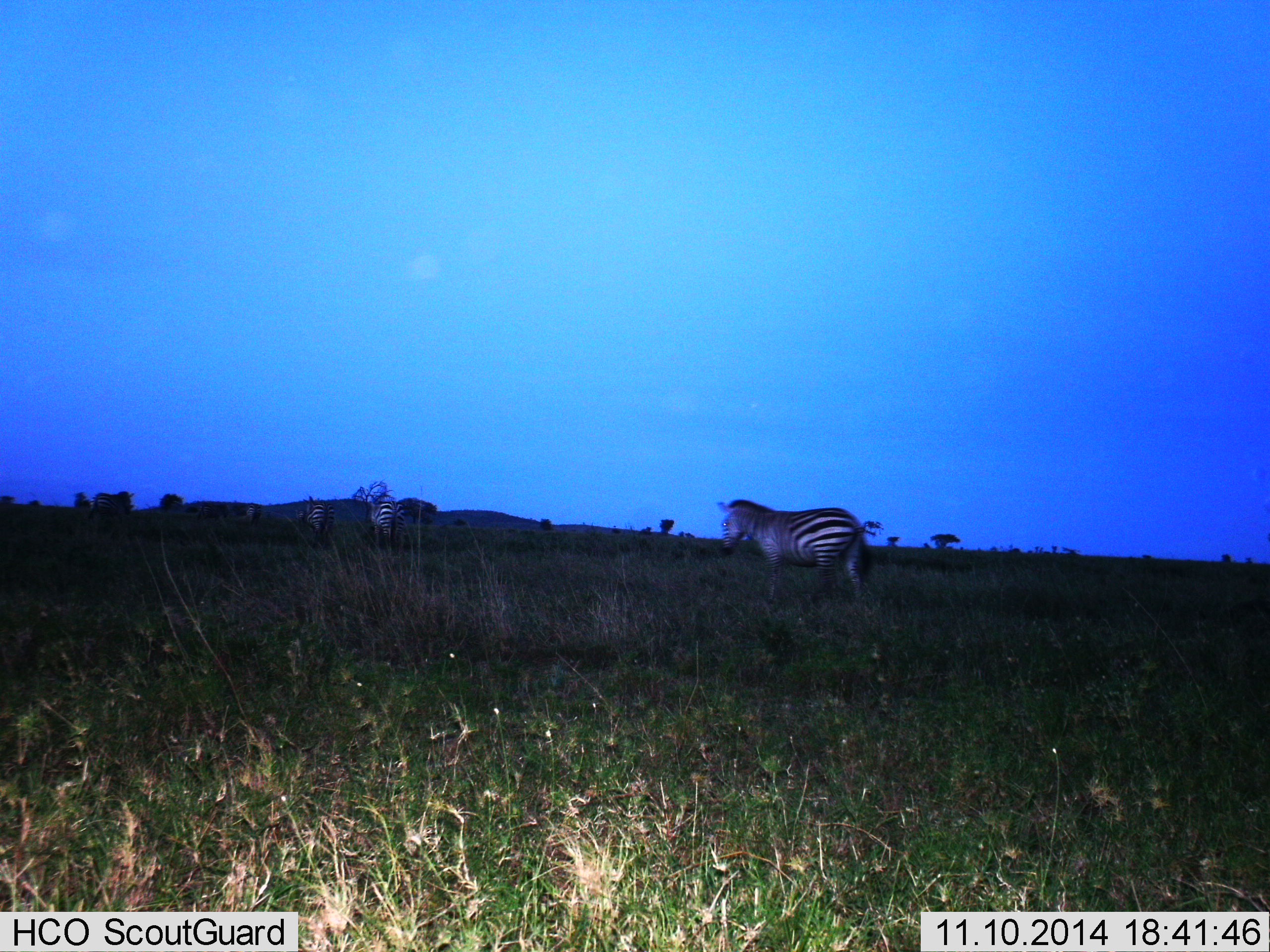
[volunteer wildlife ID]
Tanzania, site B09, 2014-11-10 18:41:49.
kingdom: Animalia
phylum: Chordata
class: Mammalia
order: Perissodactyla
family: Equidae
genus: Equus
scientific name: Equus quagga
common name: plains zebra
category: zebra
Zebra (plains zebra) (Equus quagga), count 4. Behavior (volunteer vote fractions): standing 50%, resting 0%, moving 60%, interacting 0%. Young present (vote fraction): 0%. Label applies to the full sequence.